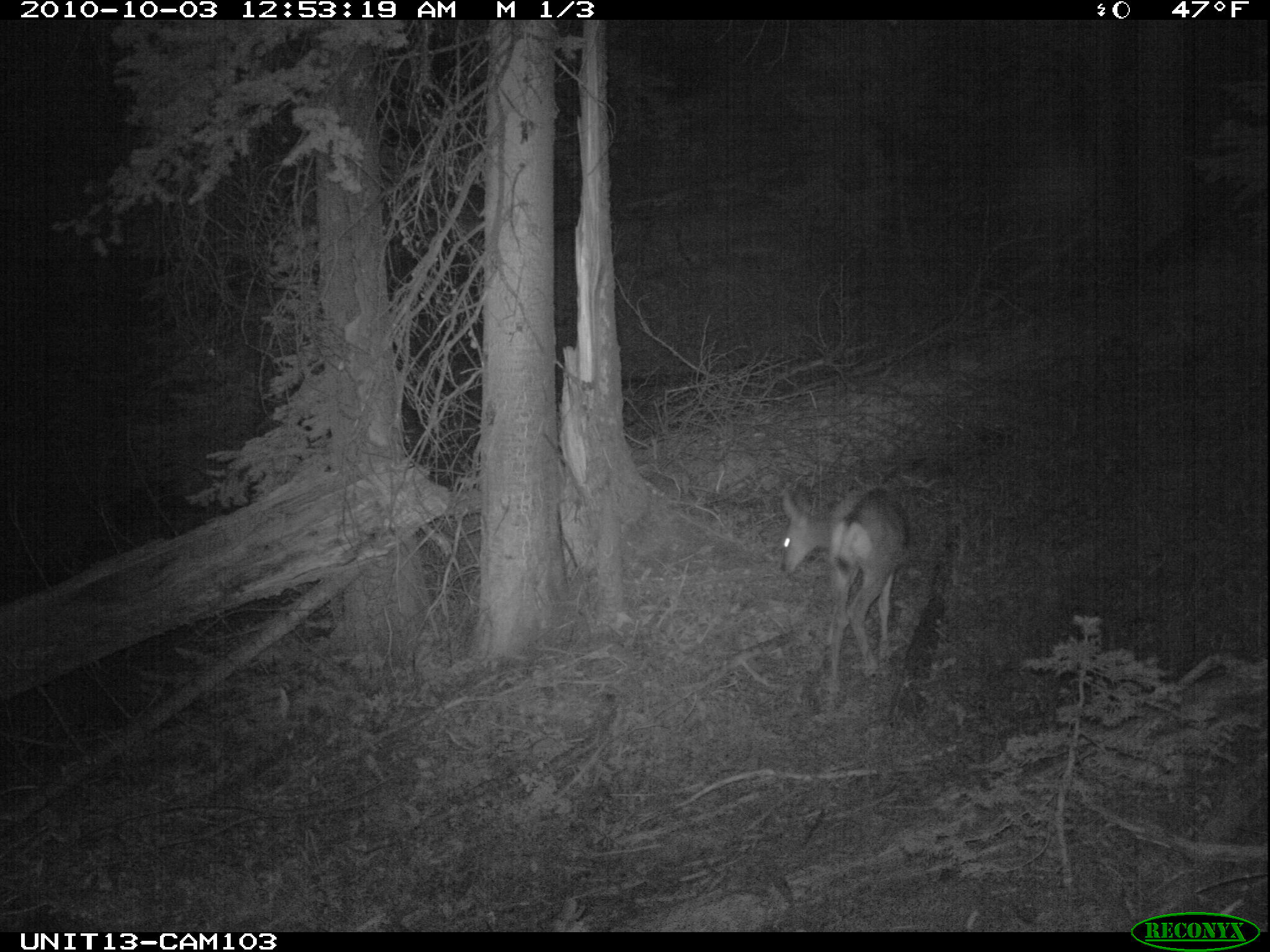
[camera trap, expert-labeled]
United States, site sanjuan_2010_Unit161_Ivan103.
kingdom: Animalia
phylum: Chordata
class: Mammalia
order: Artiodactyla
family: Cervidae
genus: Odocoileus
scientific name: Odocoileus hemionus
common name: mule deer